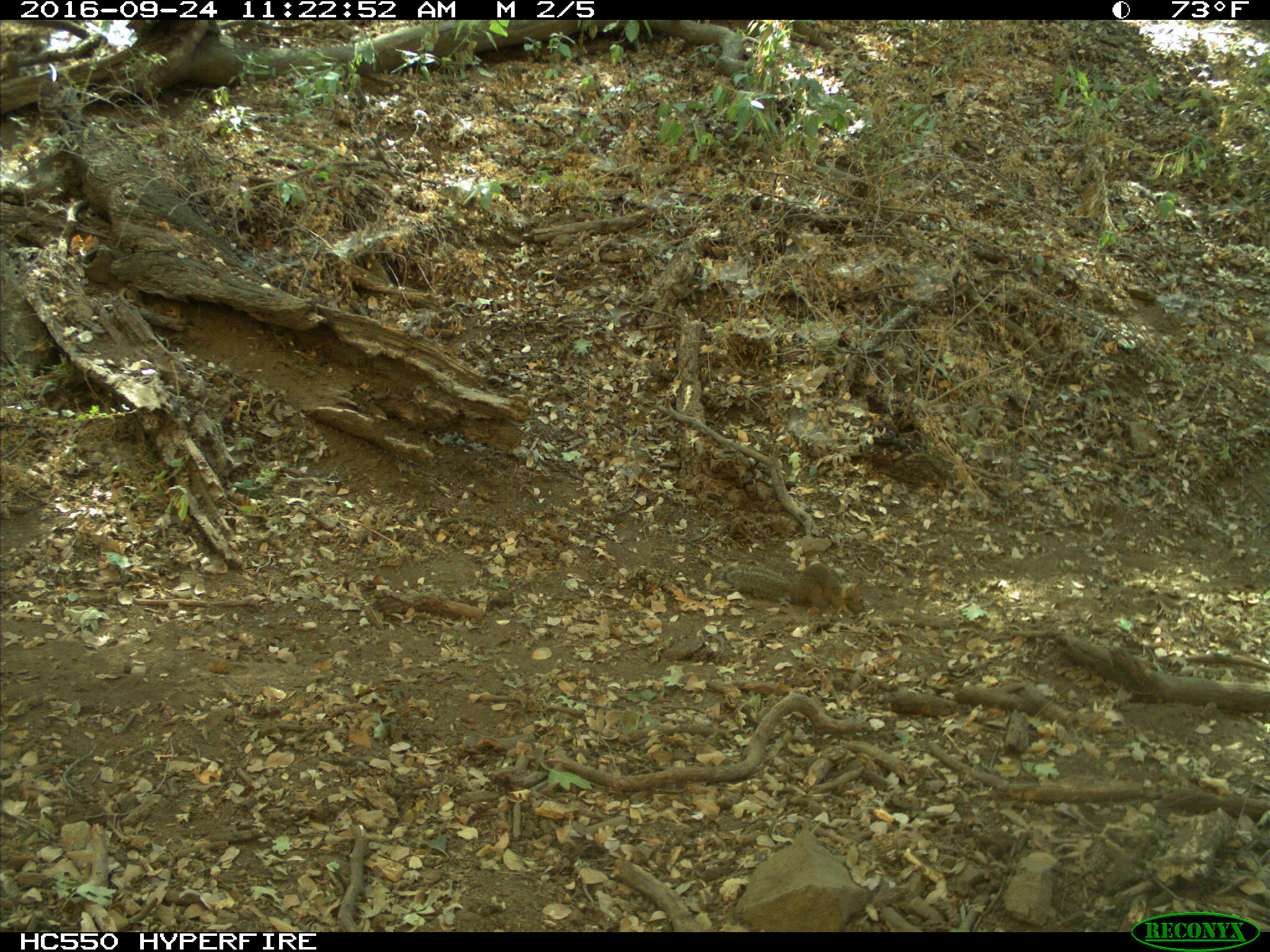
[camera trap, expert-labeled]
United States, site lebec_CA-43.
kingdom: Animalia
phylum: Chordata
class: Mammalia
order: Rodentia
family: Sciuridae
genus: Otospermophilus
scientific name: Otospermophilus beecheyi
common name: california ground squirrel